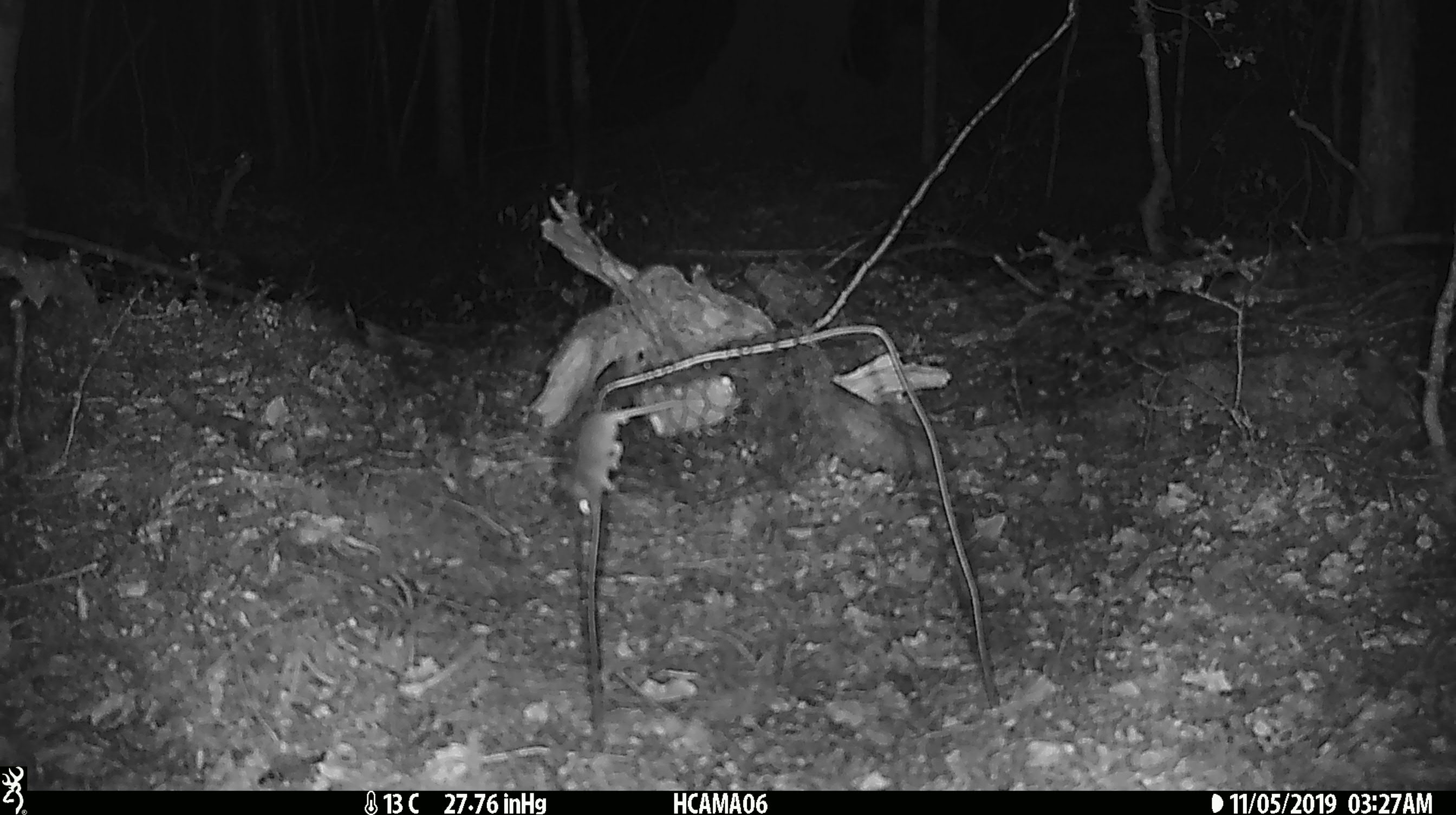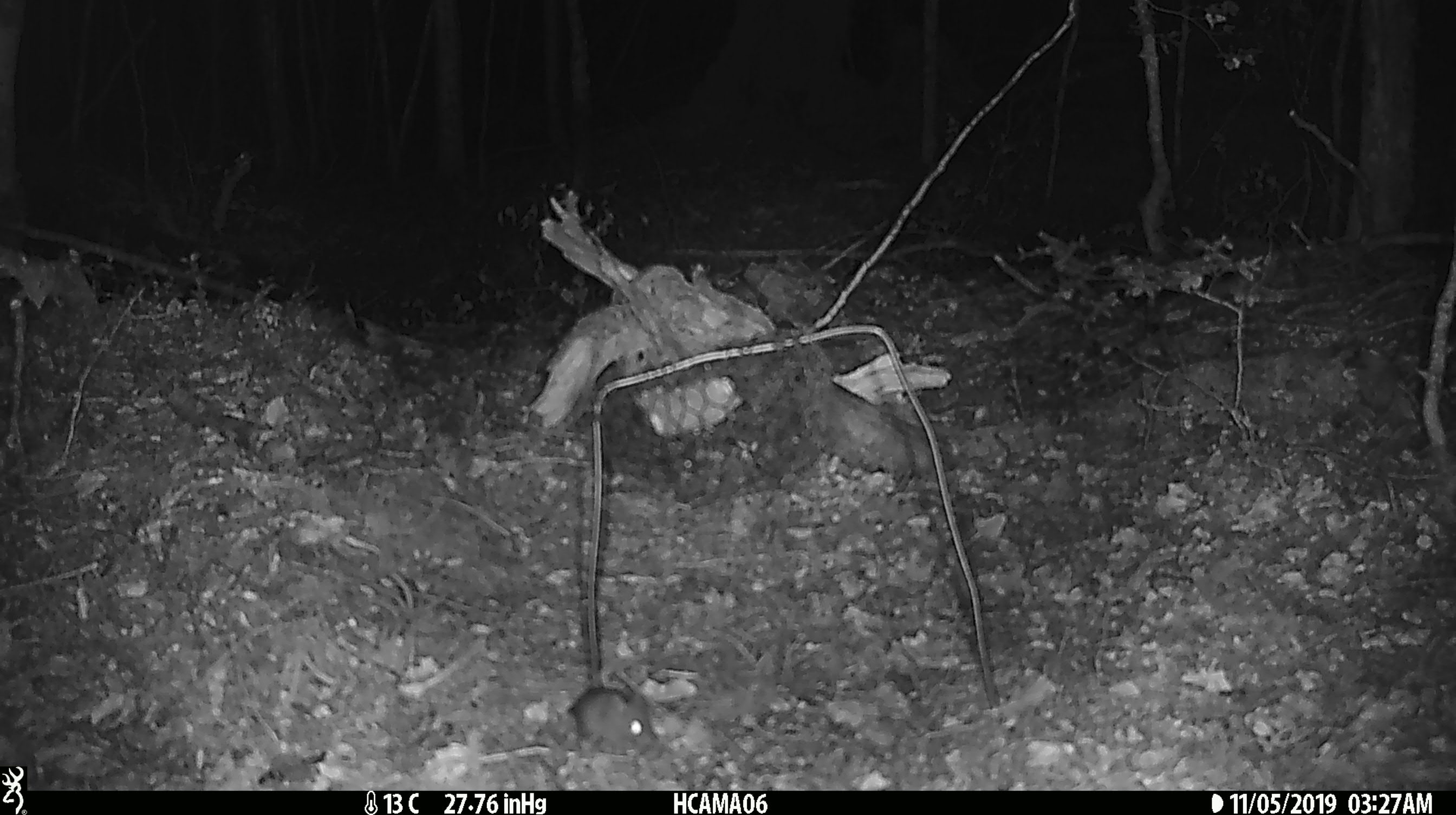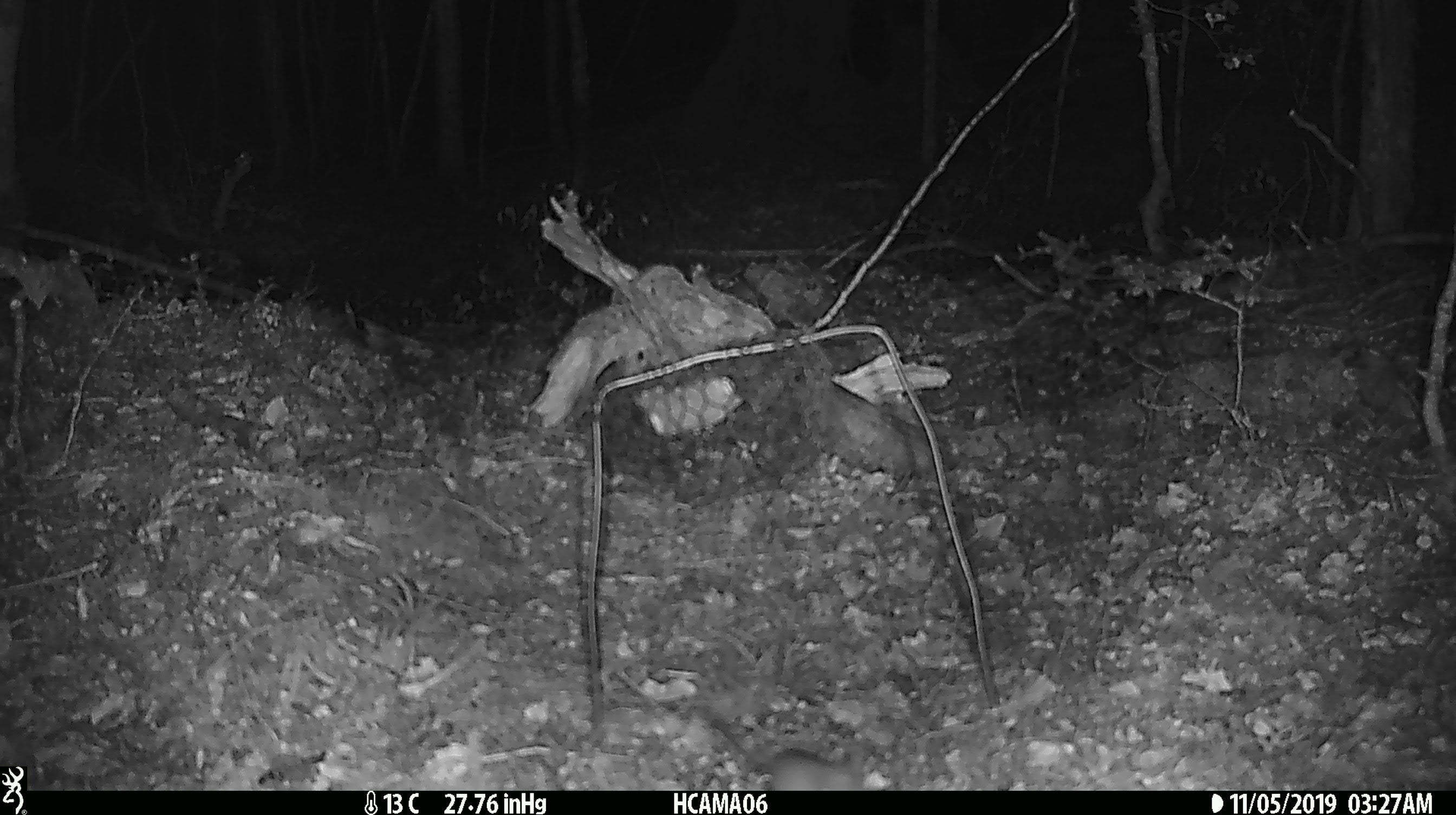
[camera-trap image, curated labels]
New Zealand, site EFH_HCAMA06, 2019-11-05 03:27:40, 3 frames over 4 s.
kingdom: Animalia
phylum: Chordata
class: Mammalia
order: Rodentia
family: Muridae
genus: Mus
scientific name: Mus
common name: mouse